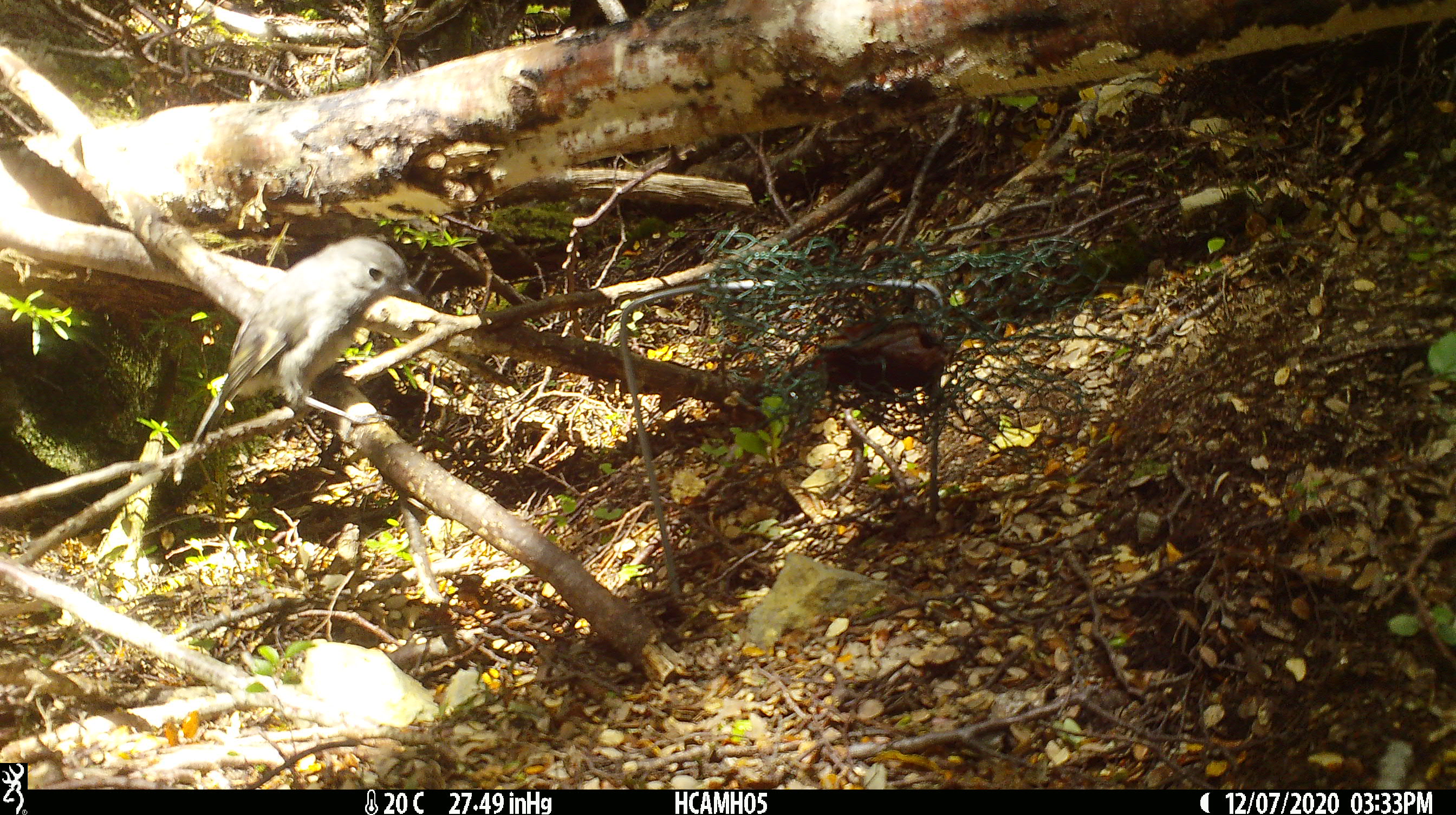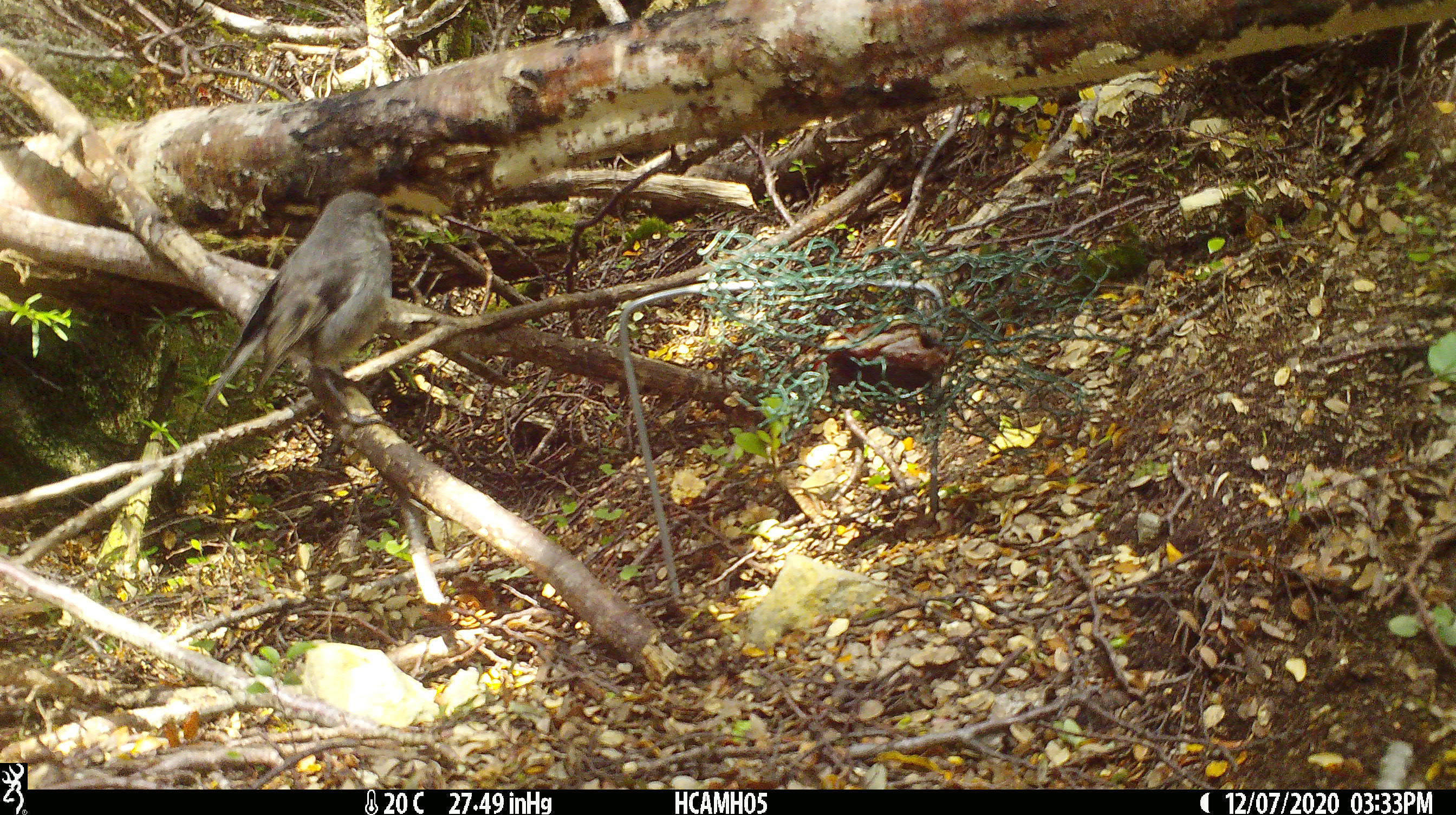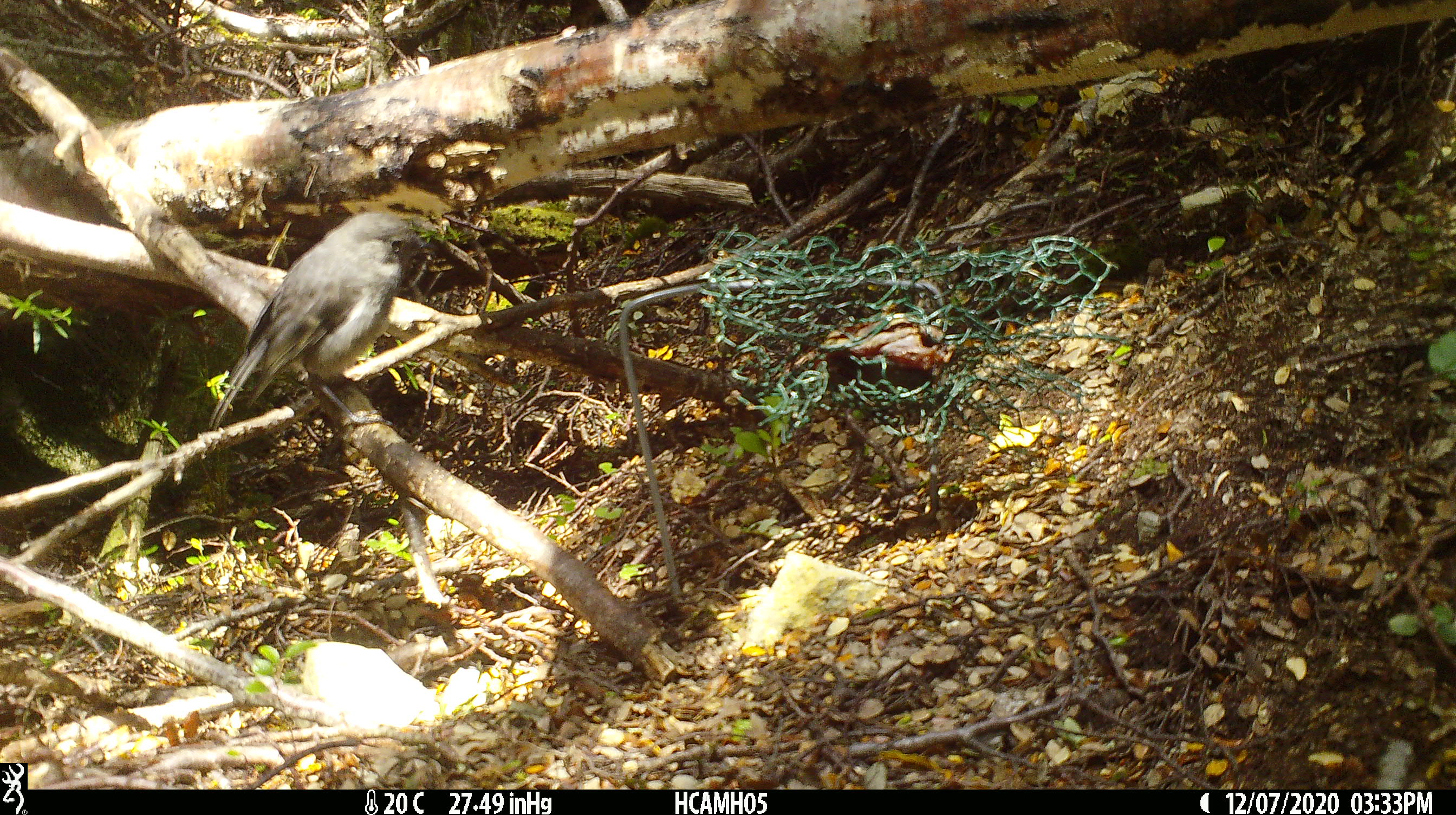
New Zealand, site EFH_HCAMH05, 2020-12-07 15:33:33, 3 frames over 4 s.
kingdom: Animalia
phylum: Chordata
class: Aves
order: Passeriformes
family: Petroicidae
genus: Petroica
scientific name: Petroica australis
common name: new zealand robin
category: robin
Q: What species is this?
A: Robin (new zealand robin) (Petroica australis).